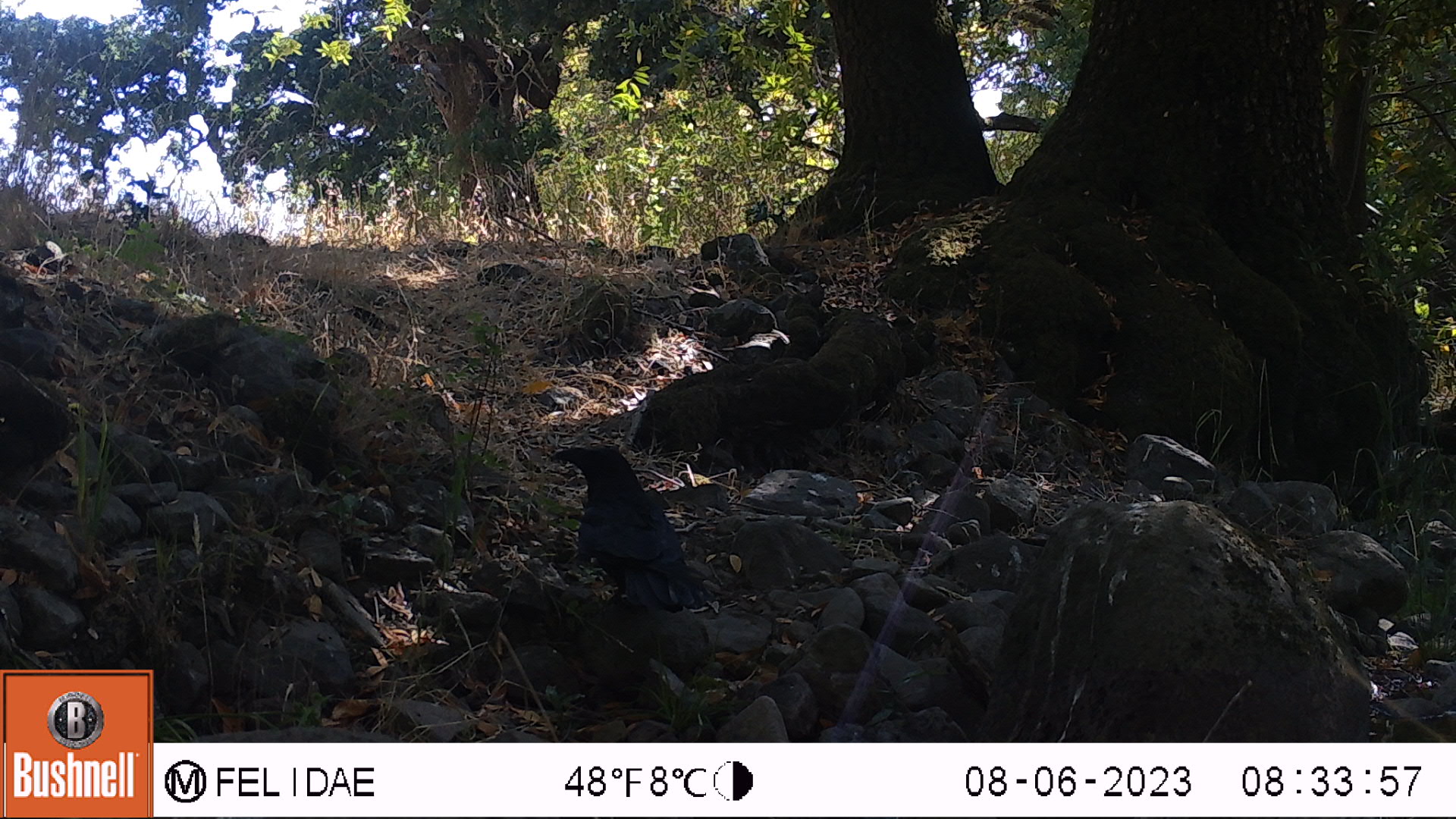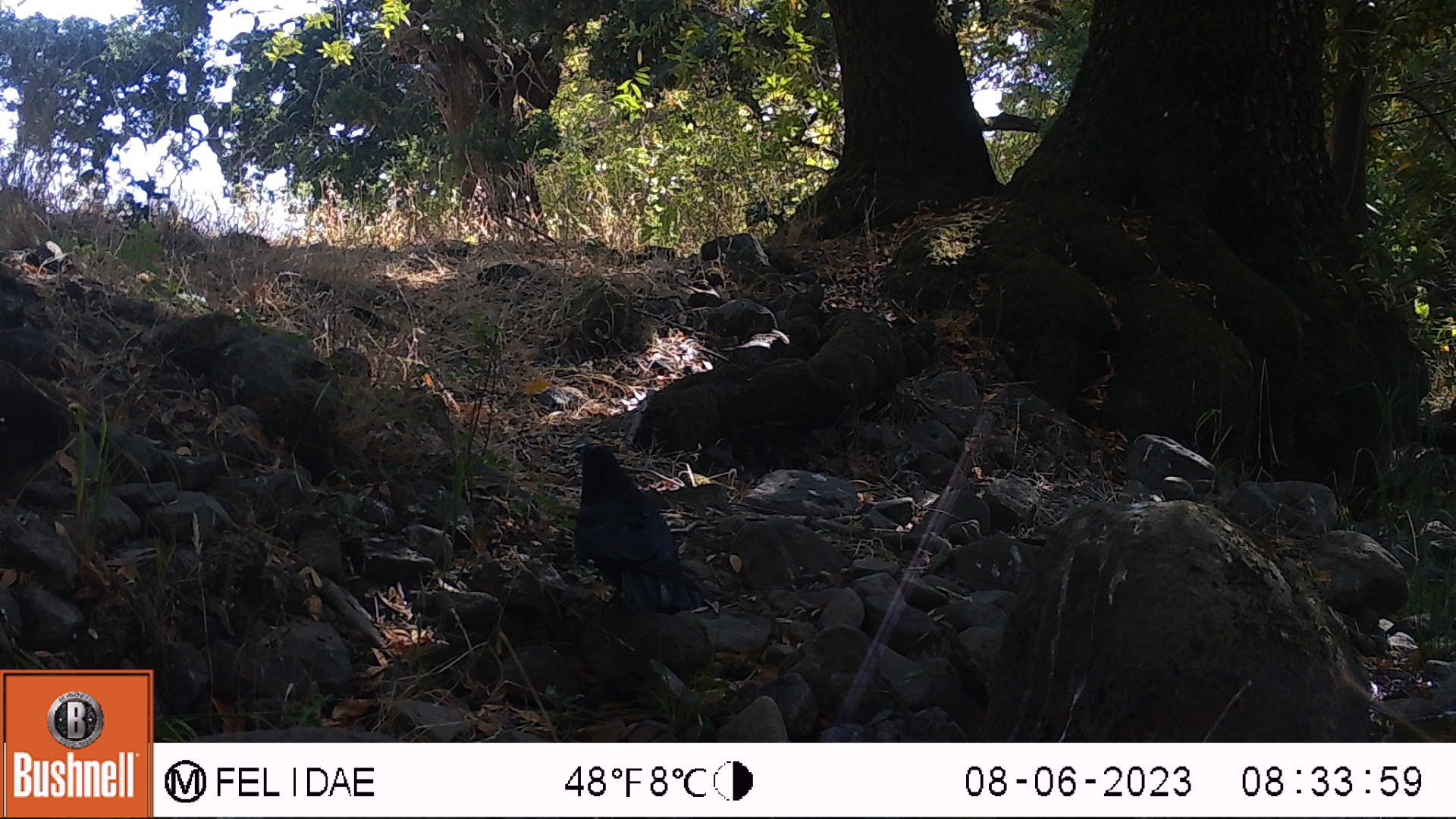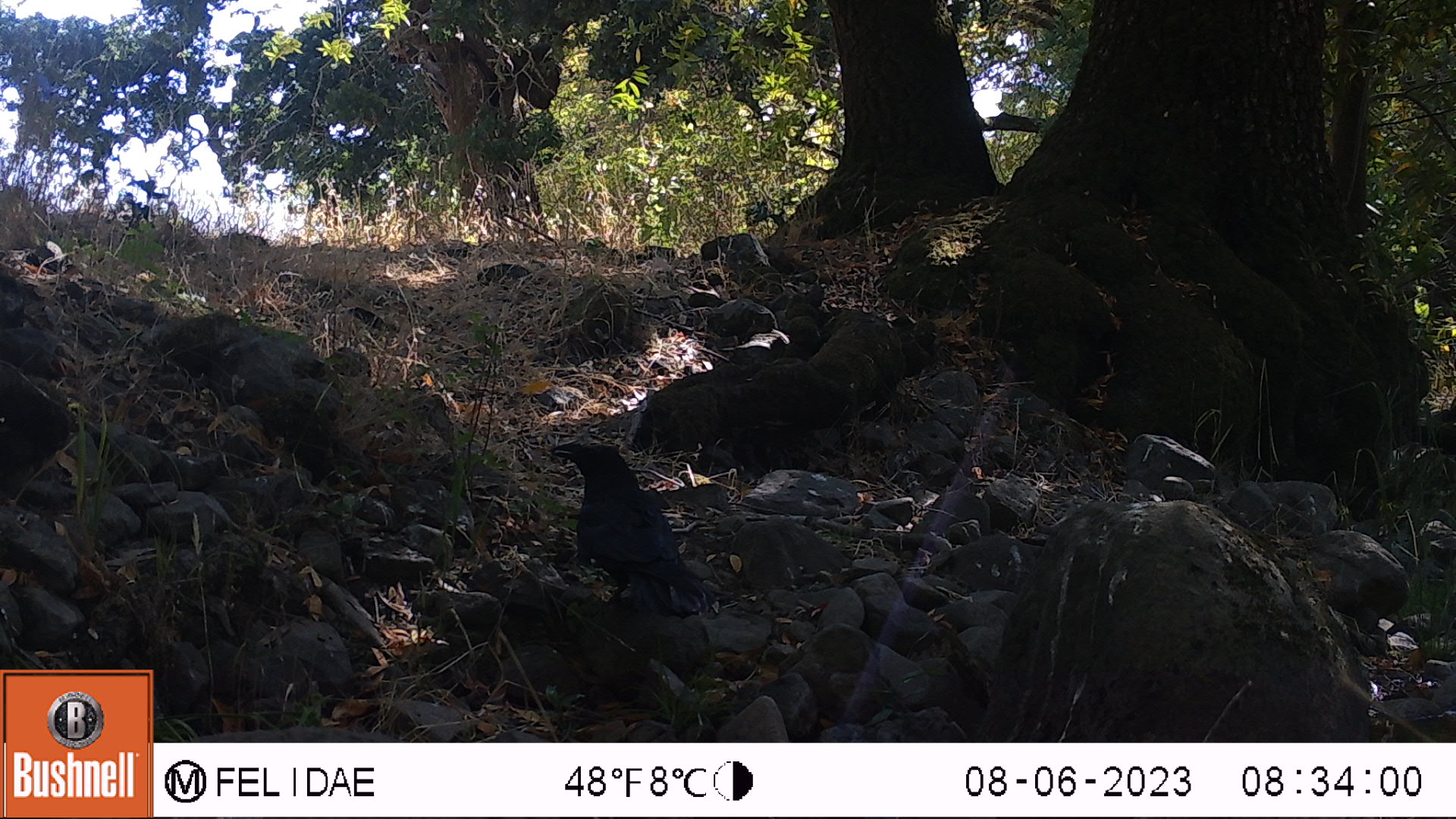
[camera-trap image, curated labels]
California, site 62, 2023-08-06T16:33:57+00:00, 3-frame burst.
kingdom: Animalia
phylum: Chordata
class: Aves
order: Passeriformes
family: Corvidae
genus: Corvus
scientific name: Corvus brachyrhynchos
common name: american crow